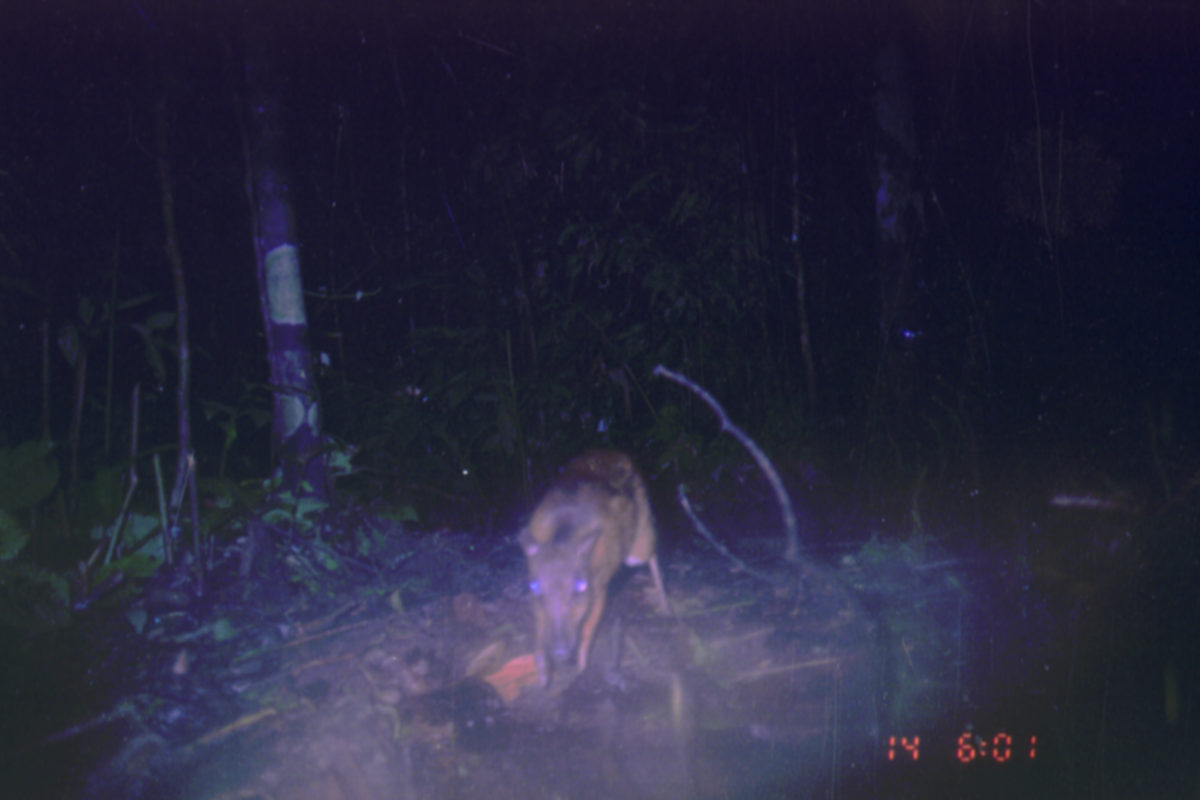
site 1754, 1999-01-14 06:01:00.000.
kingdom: Animalia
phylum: Chordata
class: Mammalia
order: Artiodactyla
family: Tragulidae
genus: Tragulus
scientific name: Tragulus javanicus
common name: javan chevrotain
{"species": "Tragulus javanicus (javan chevrotain)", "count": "1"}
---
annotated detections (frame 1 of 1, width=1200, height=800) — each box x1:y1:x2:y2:
tragulus javanicus: 513:448:673:692